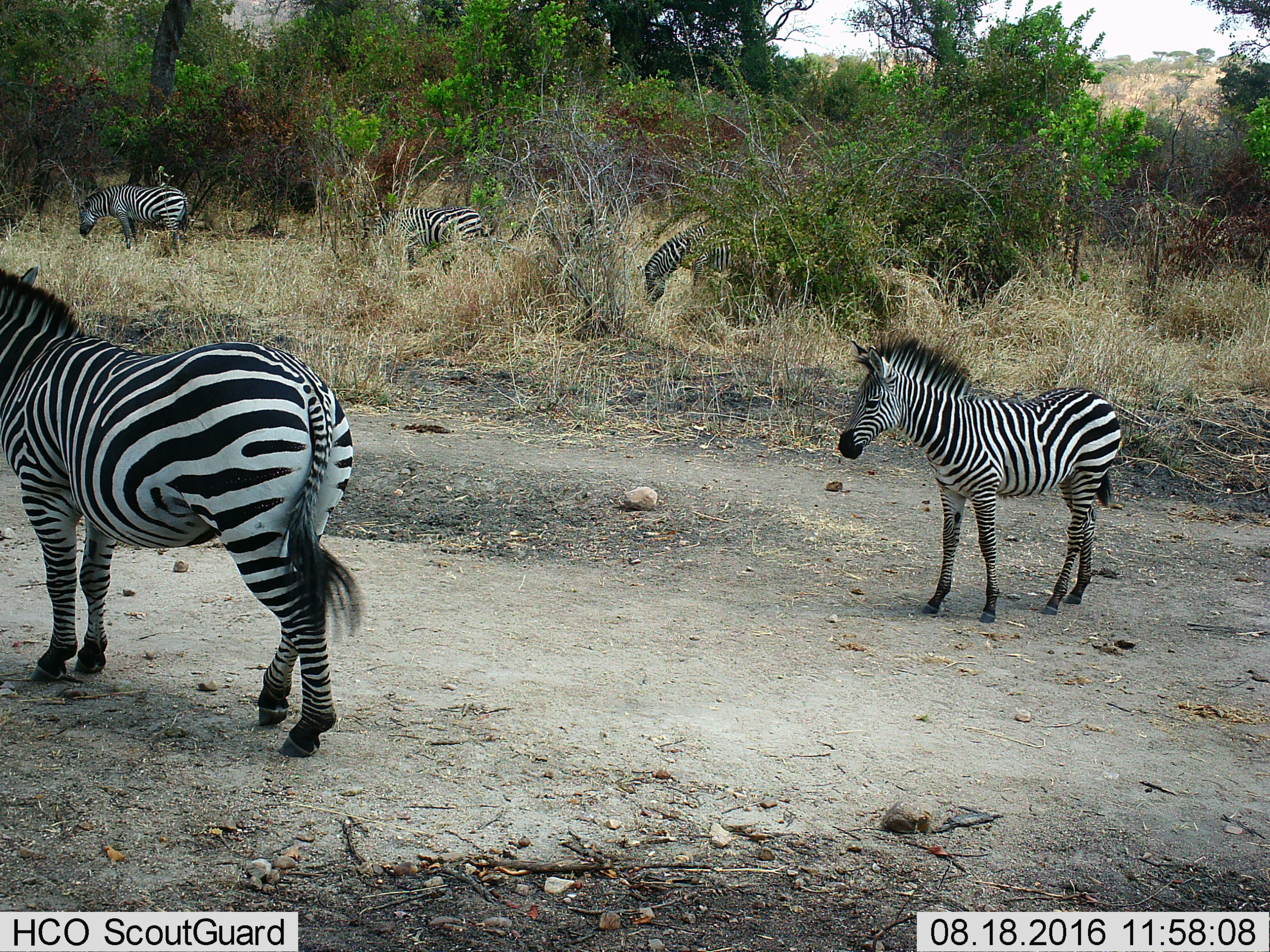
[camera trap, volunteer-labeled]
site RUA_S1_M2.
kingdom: Animalia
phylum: Chordata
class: Mammalia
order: Perissodactyla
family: Equidae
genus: Equus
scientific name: Equus quagga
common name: plains zebra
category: zebraplains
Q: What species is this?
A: Zebraplains (plains zebra) (Equus quagga).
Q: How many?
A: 5.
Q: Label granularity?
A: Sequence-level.